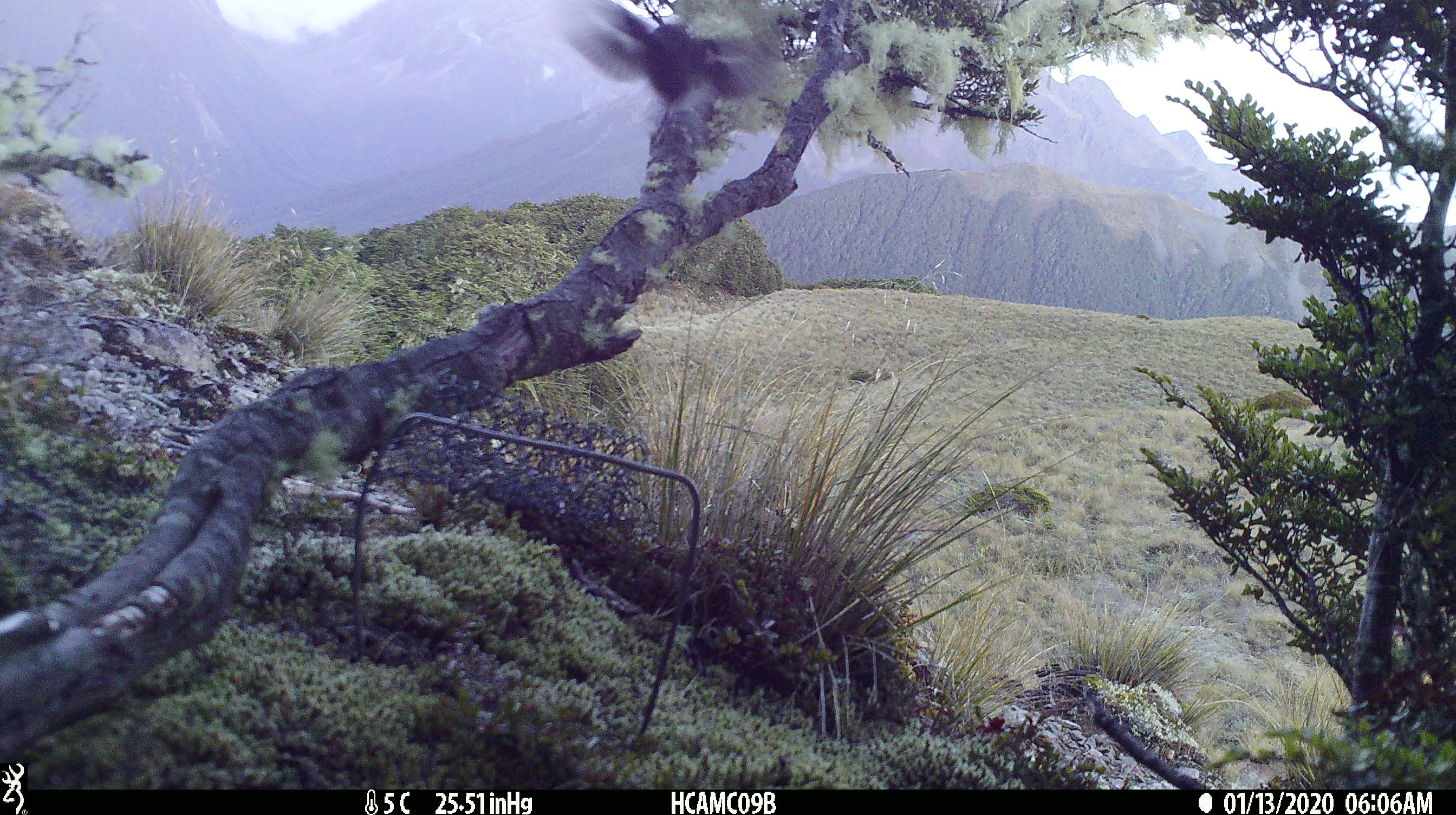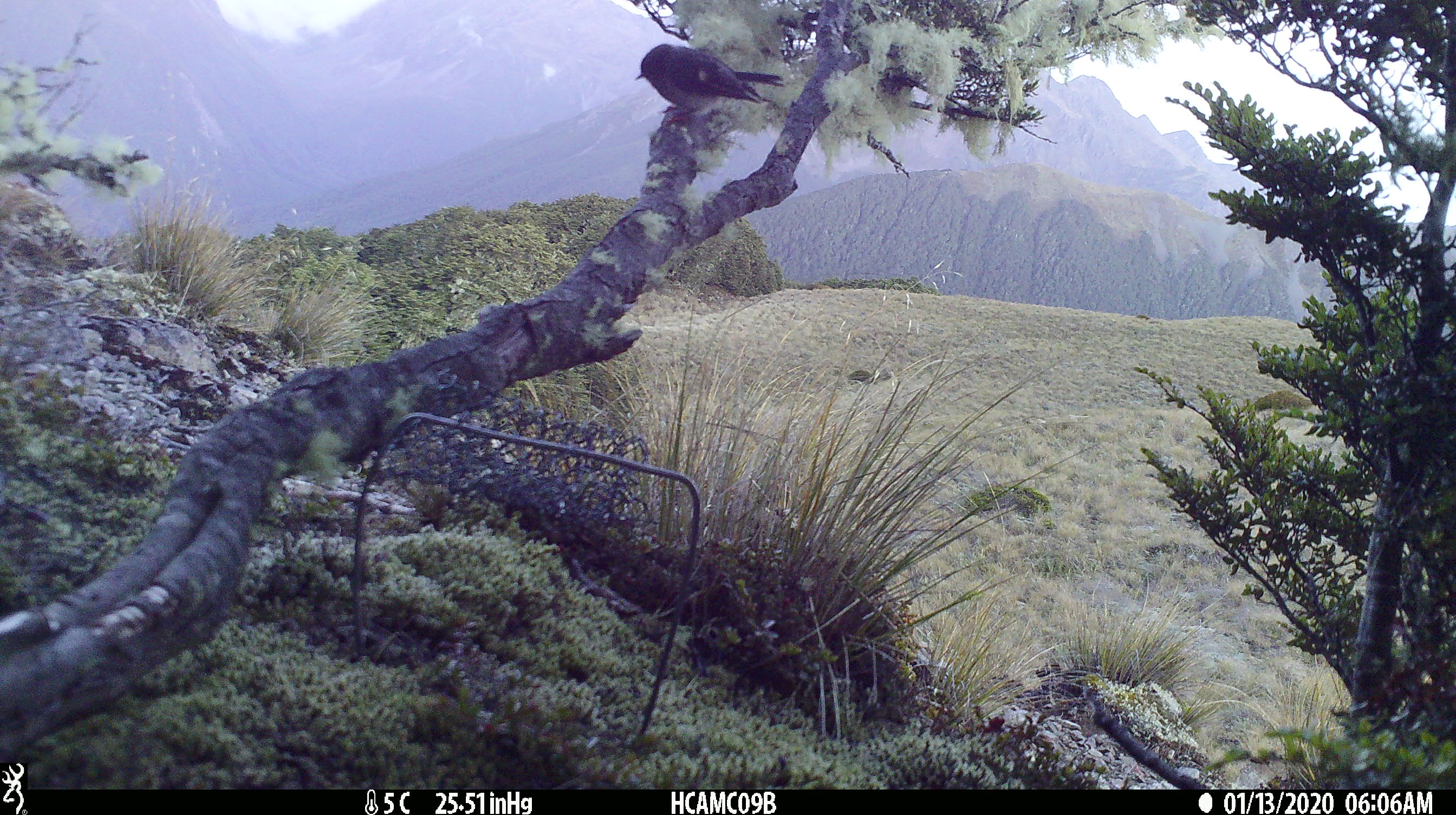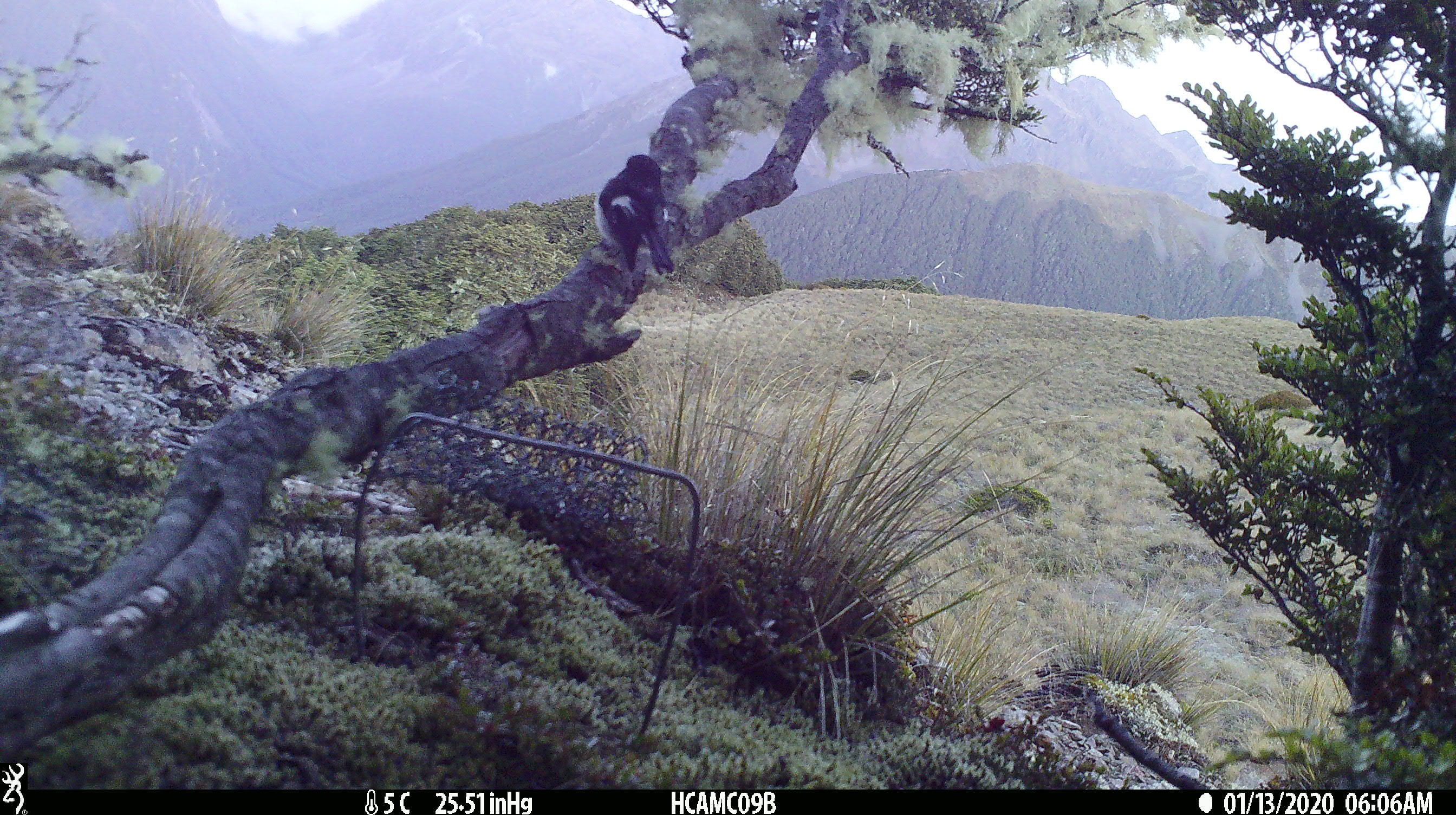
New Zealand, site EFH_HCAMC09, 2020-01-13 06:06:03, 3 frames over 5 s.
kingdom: Animalia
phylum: Chordata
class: Aves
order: Passeriformes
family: Petroicidae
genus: Petroica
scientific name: Petroica macrocephala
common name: tomtit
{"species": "tomtit (Petroica macrocephala)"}